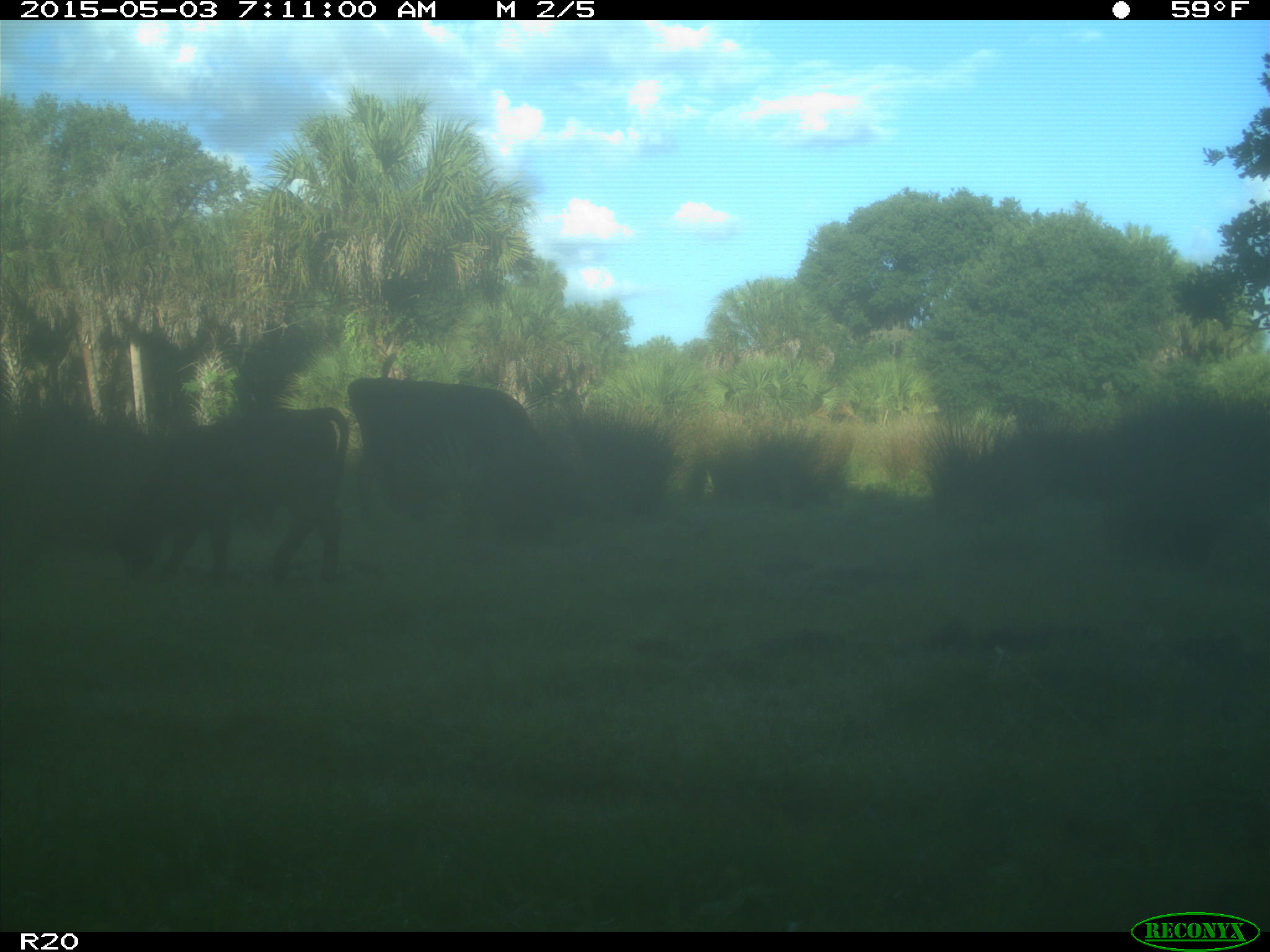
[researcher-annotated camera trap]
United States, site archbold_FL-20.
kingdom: Animalia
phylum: Chordata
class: Mammalia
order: Artiodactyla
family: Bovidae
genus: Bos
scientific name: Bos taurus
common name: domestic cow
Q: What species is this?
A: Bos taurus (domestic cow).